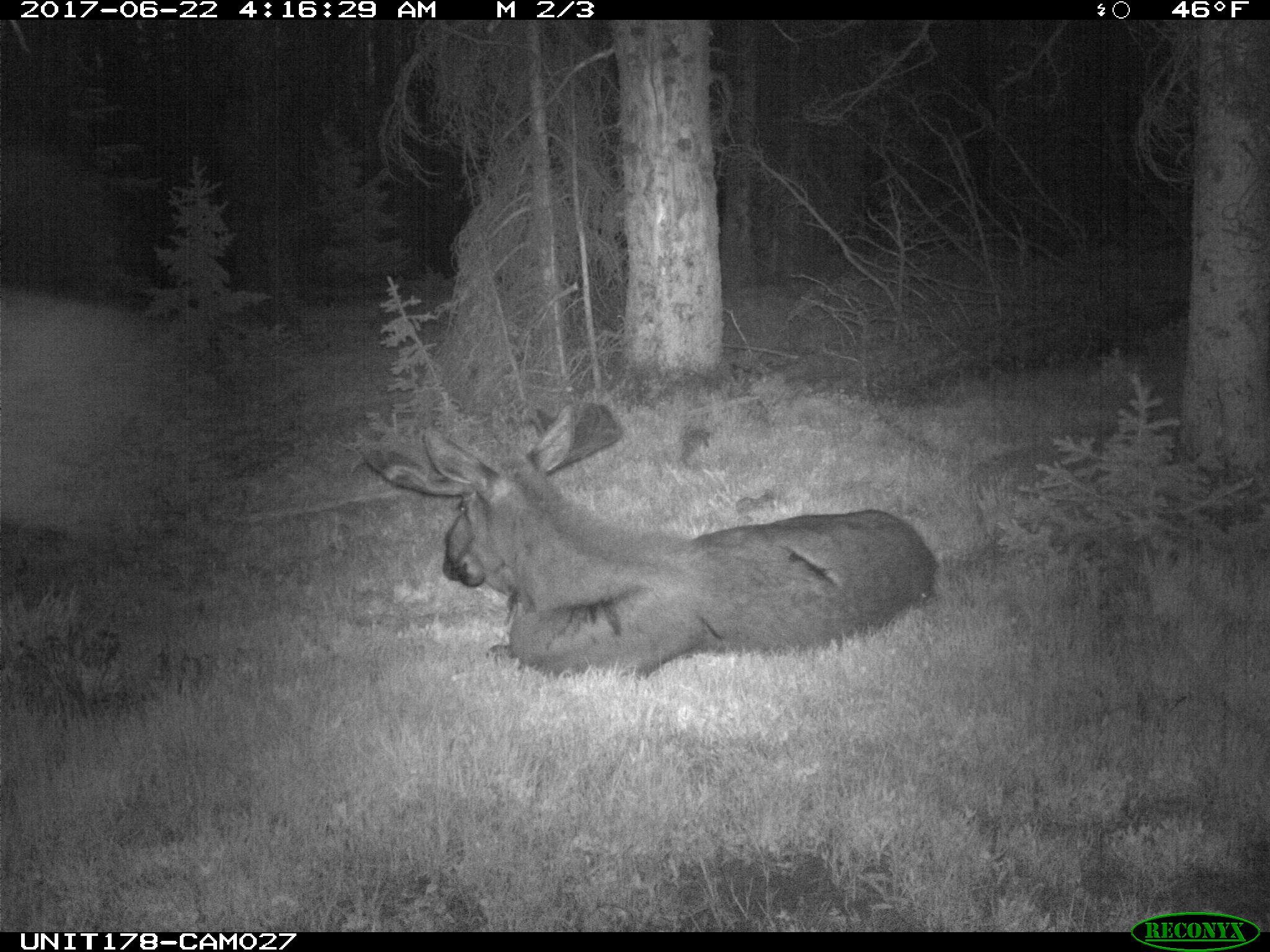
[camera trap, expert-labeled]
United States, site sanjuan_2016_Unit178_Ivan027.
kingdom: Animalia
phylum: Chordata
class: Mammalia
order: Artiodactyla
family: Cervidae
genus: Alces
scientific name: Alces alces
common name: moose